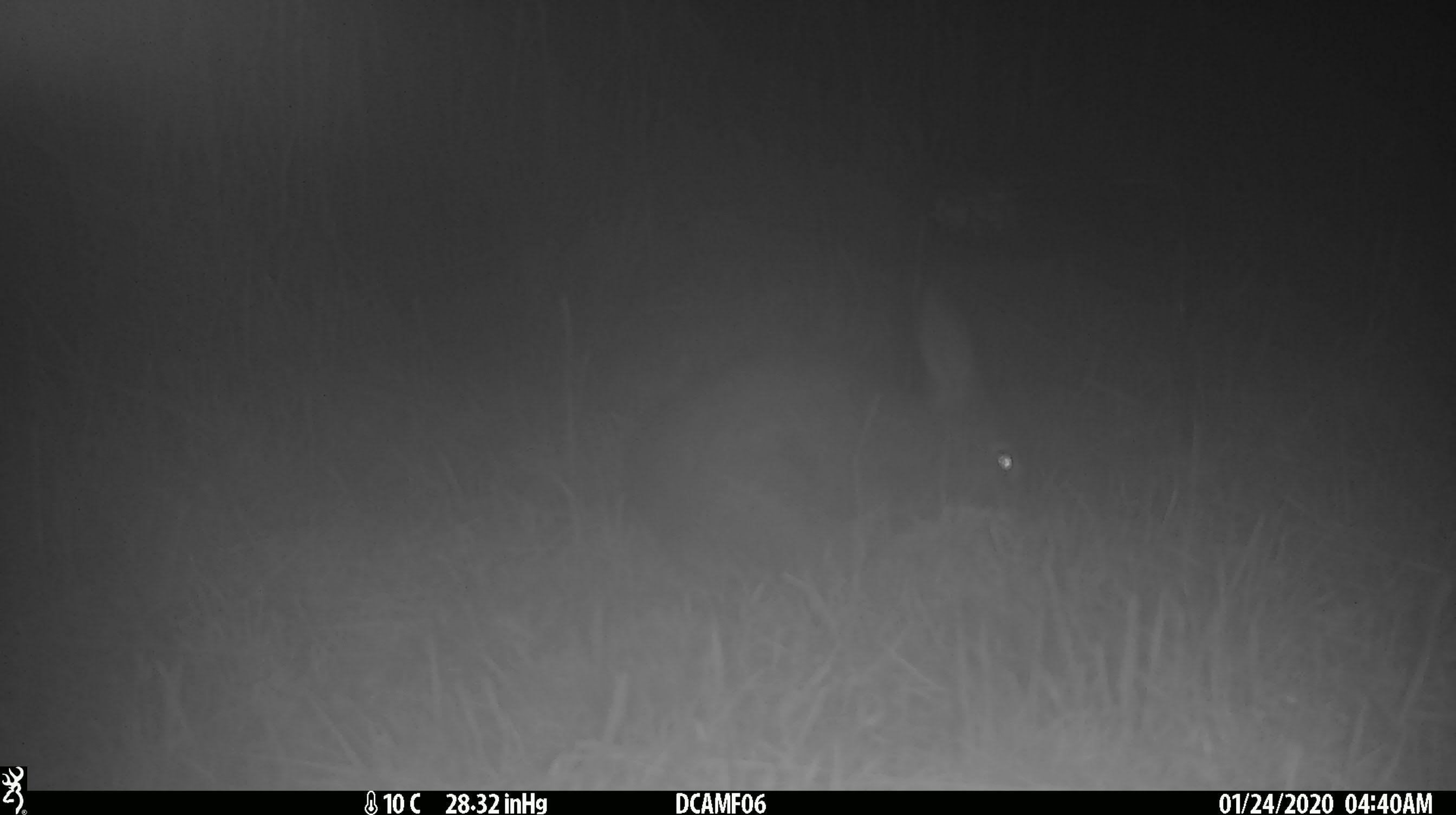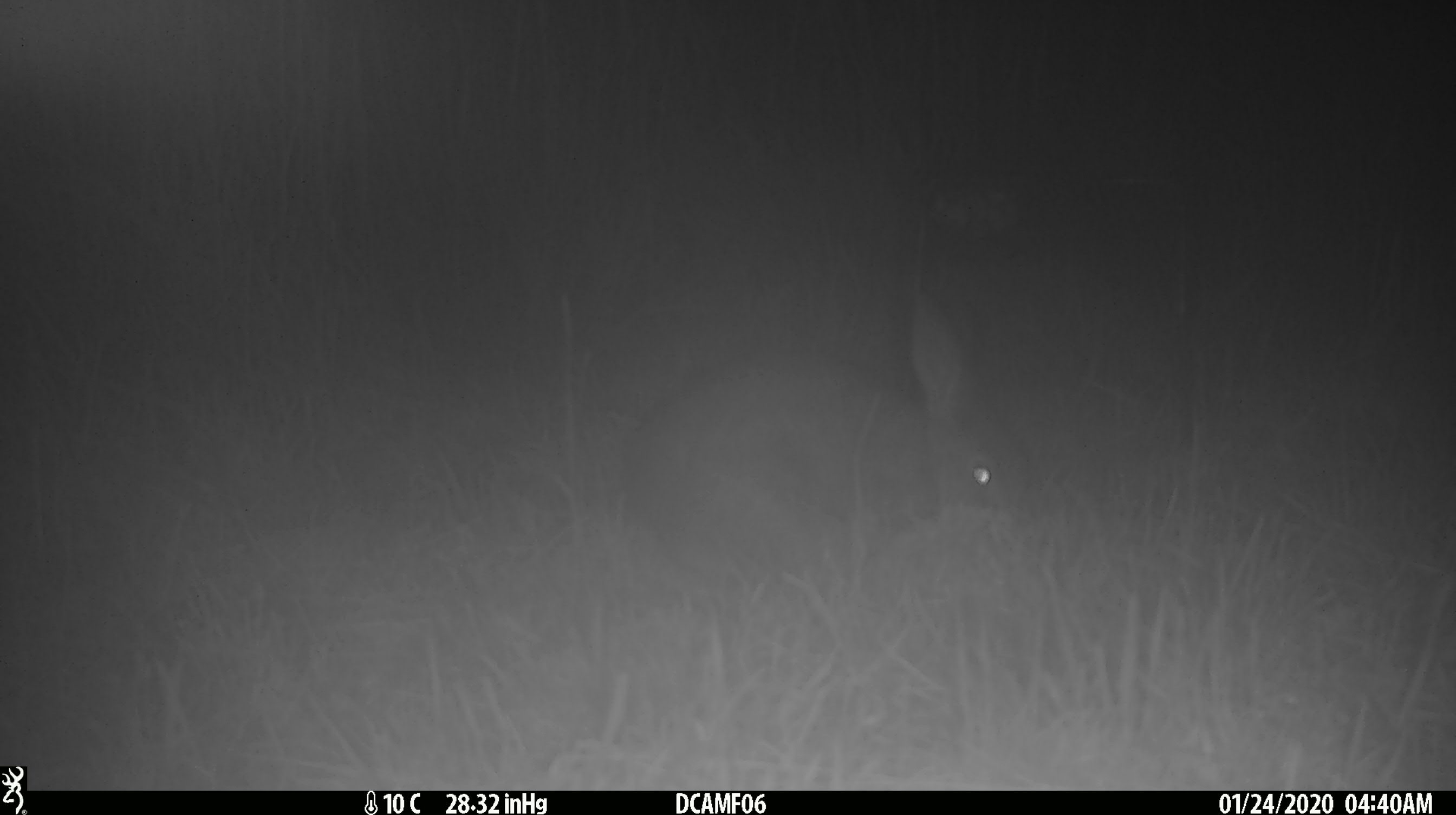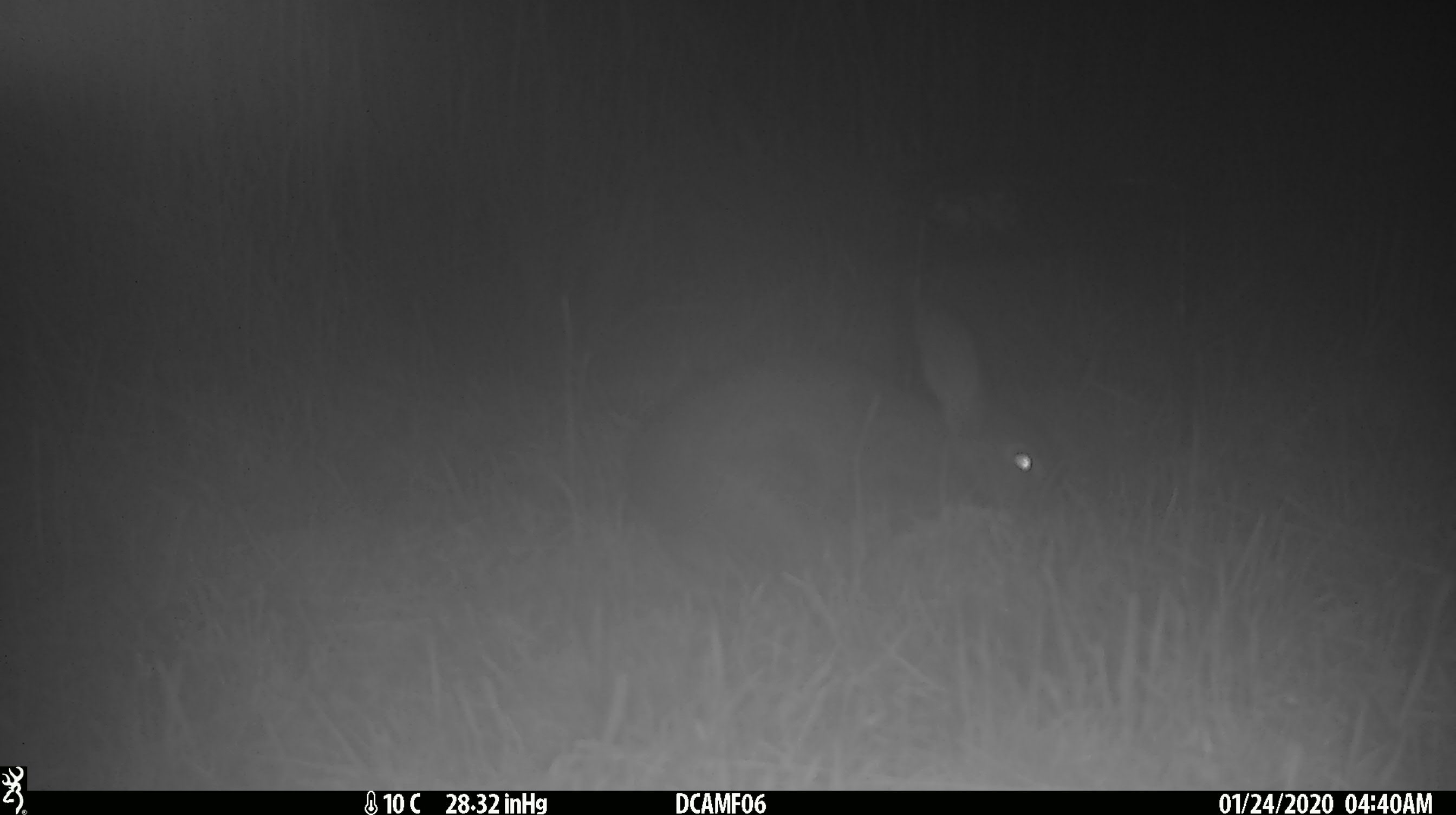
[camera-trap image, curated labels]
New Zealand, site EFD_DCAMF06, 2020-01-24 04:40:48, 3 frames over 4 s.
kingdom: Animalia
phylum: Chordata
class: Mammalia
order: Lagomorpha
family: Leporidae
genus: Oryctolagus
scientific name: Oryctolagus cuniculus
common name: european rabbit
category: rabbit